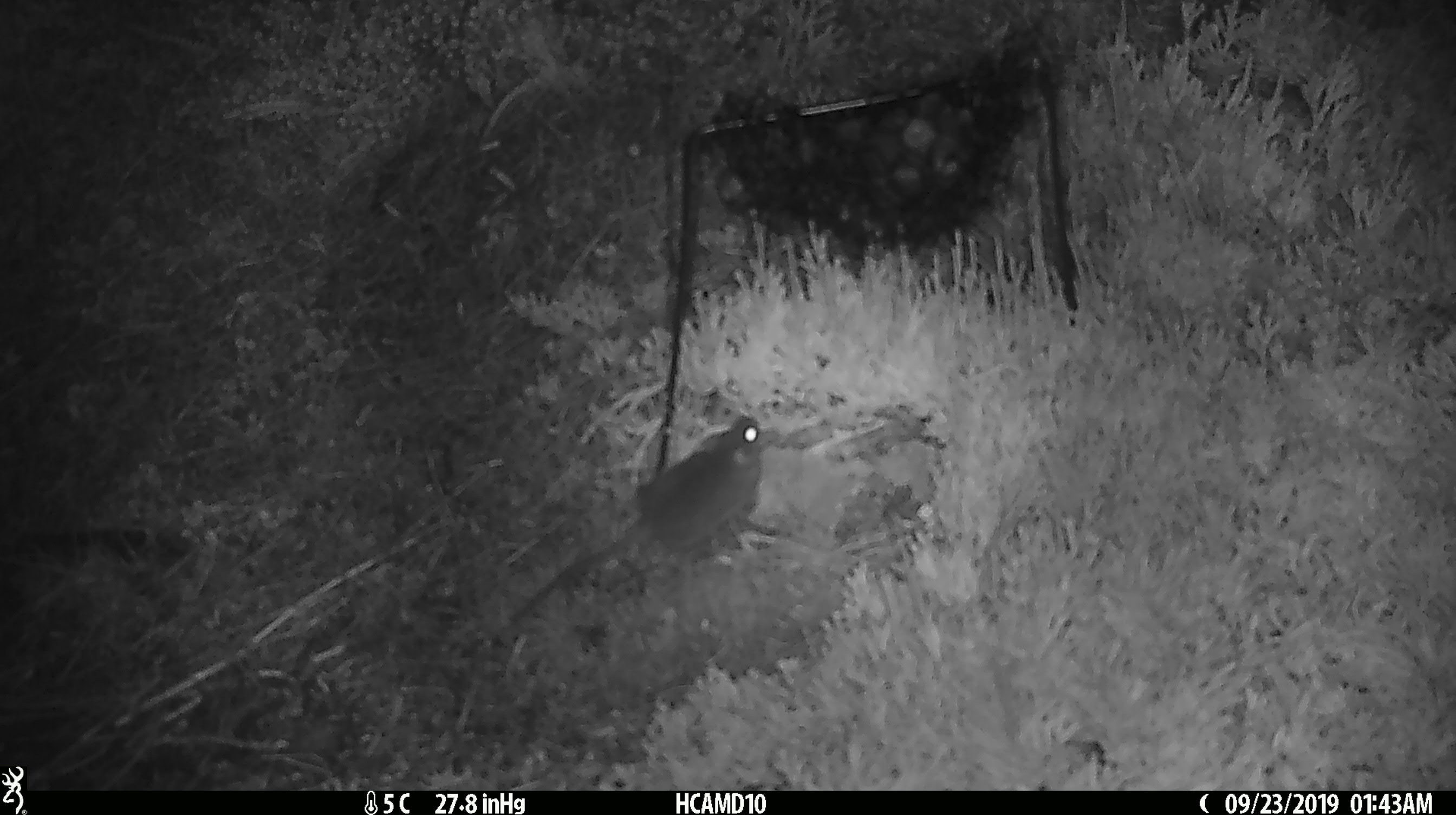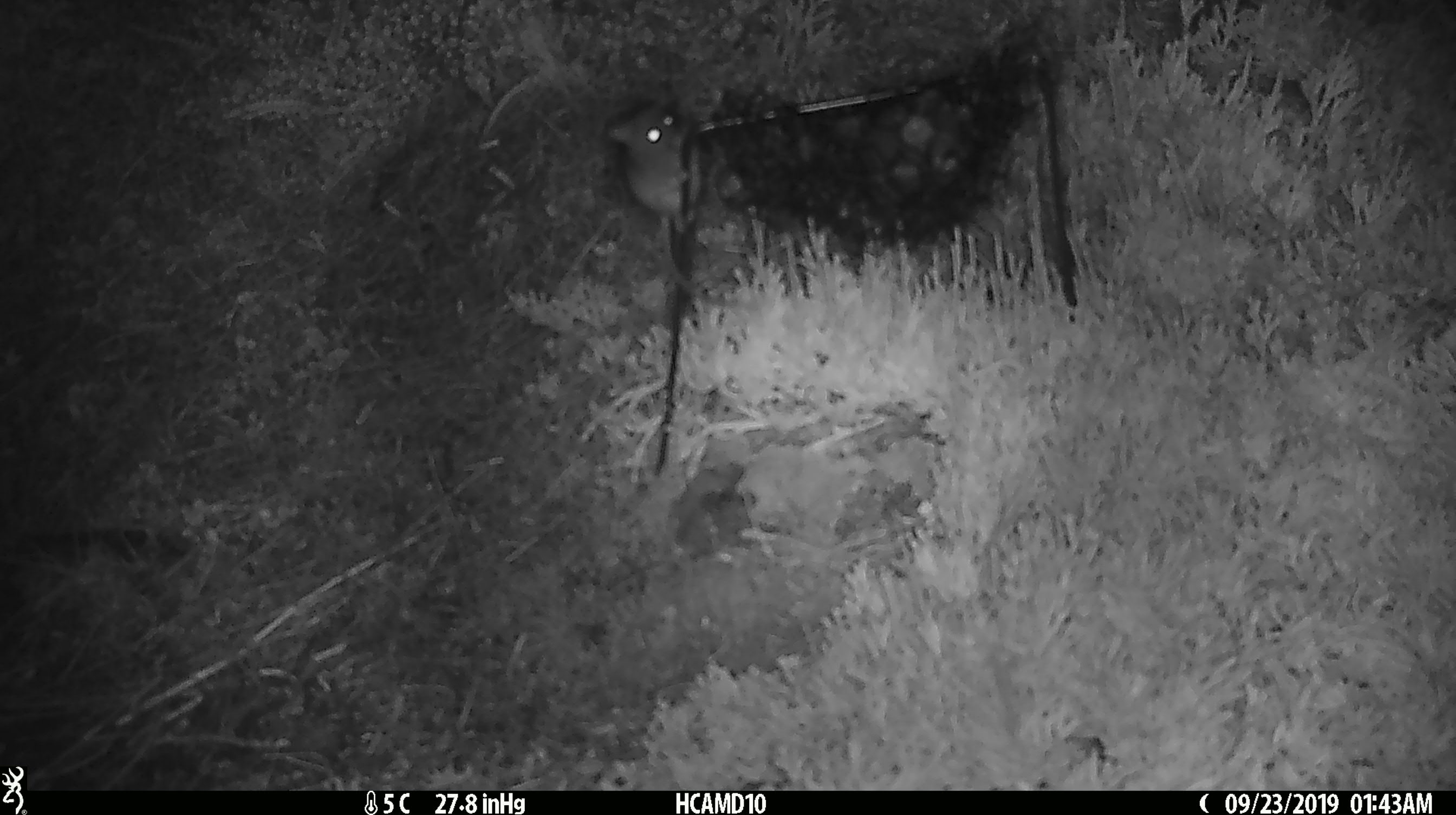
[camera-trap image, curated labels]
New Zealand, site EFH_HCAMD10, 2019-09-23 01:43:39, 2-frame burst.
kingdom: Animalia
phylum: Chordata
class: Mammalia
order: Rodentia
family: Muridae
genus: Mus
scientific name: Mus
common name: mouse